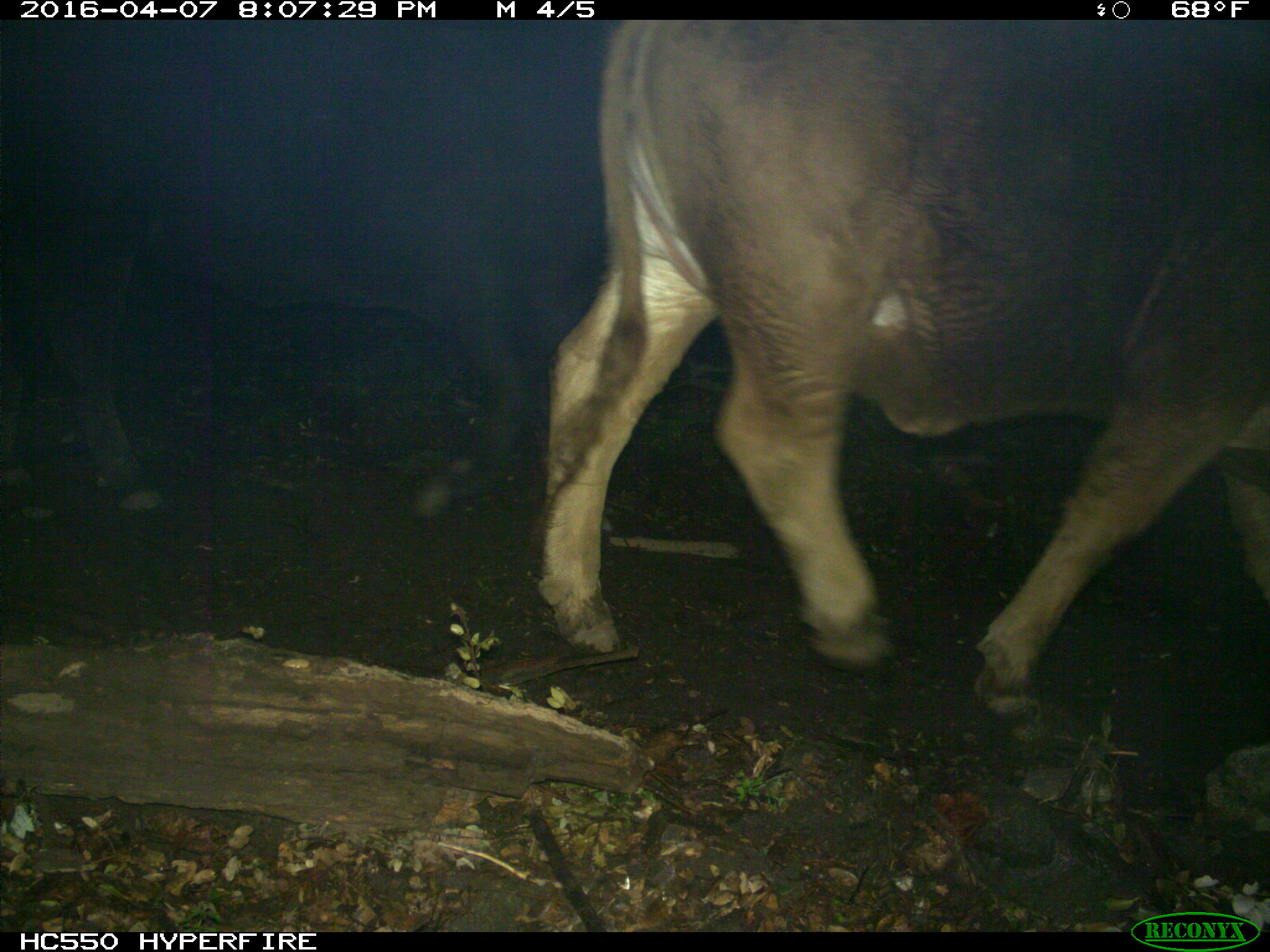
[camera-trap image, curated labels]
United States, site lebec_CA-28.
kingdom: Animalia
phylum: Chordata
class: Mammalia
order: Artiodactyla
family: Bovidae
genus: Bos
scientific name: Bos taurus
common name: domestic cow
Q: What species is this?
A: Bos taurus (domestic cow).